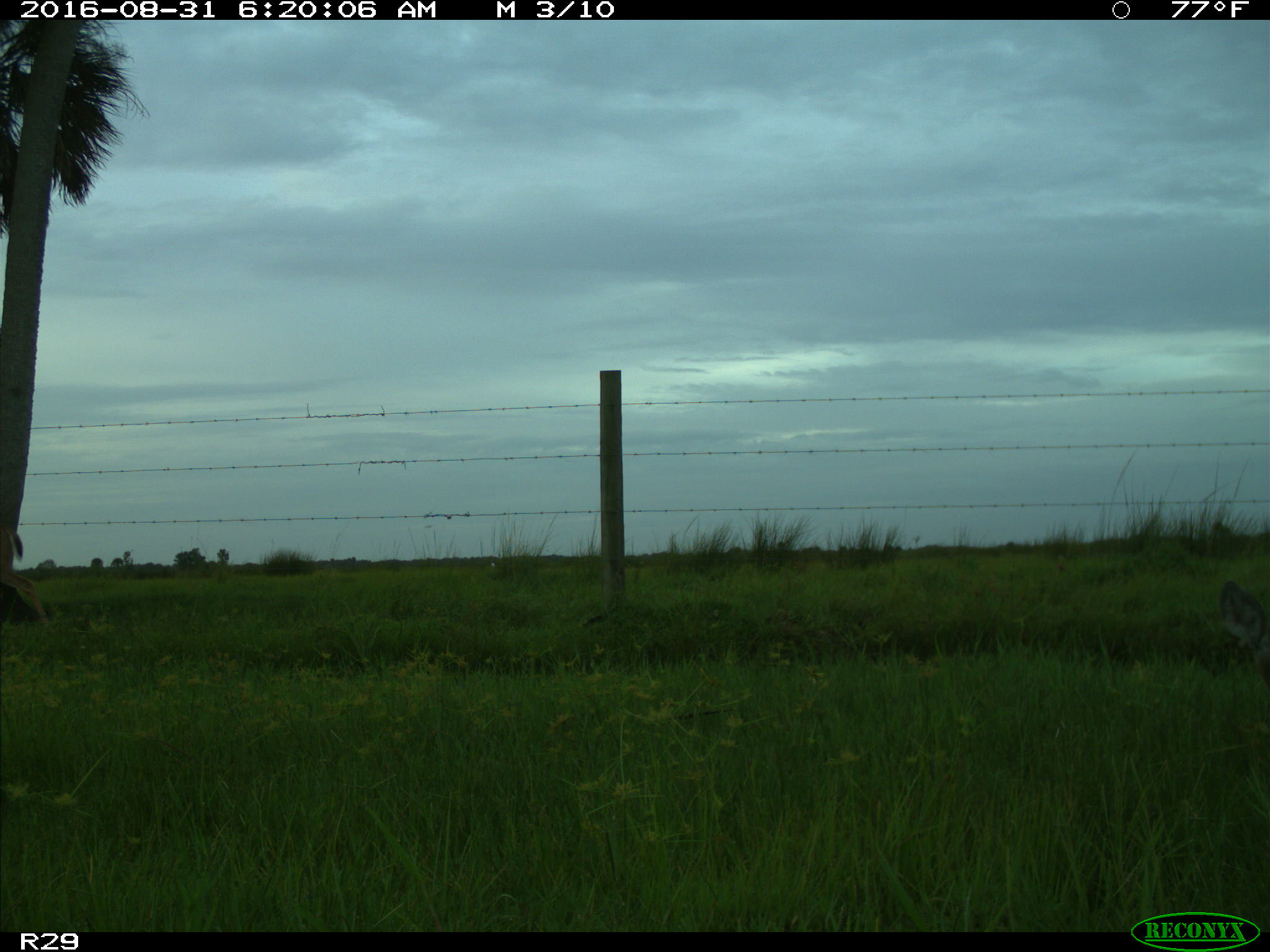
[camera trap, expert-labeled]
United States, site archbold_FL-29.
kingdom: Animalia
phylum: Chordata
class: Mammalia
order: Artiodactyla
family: Cervidae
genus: Odocoileus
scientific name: Odocoileus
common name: deer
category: unidentified deer